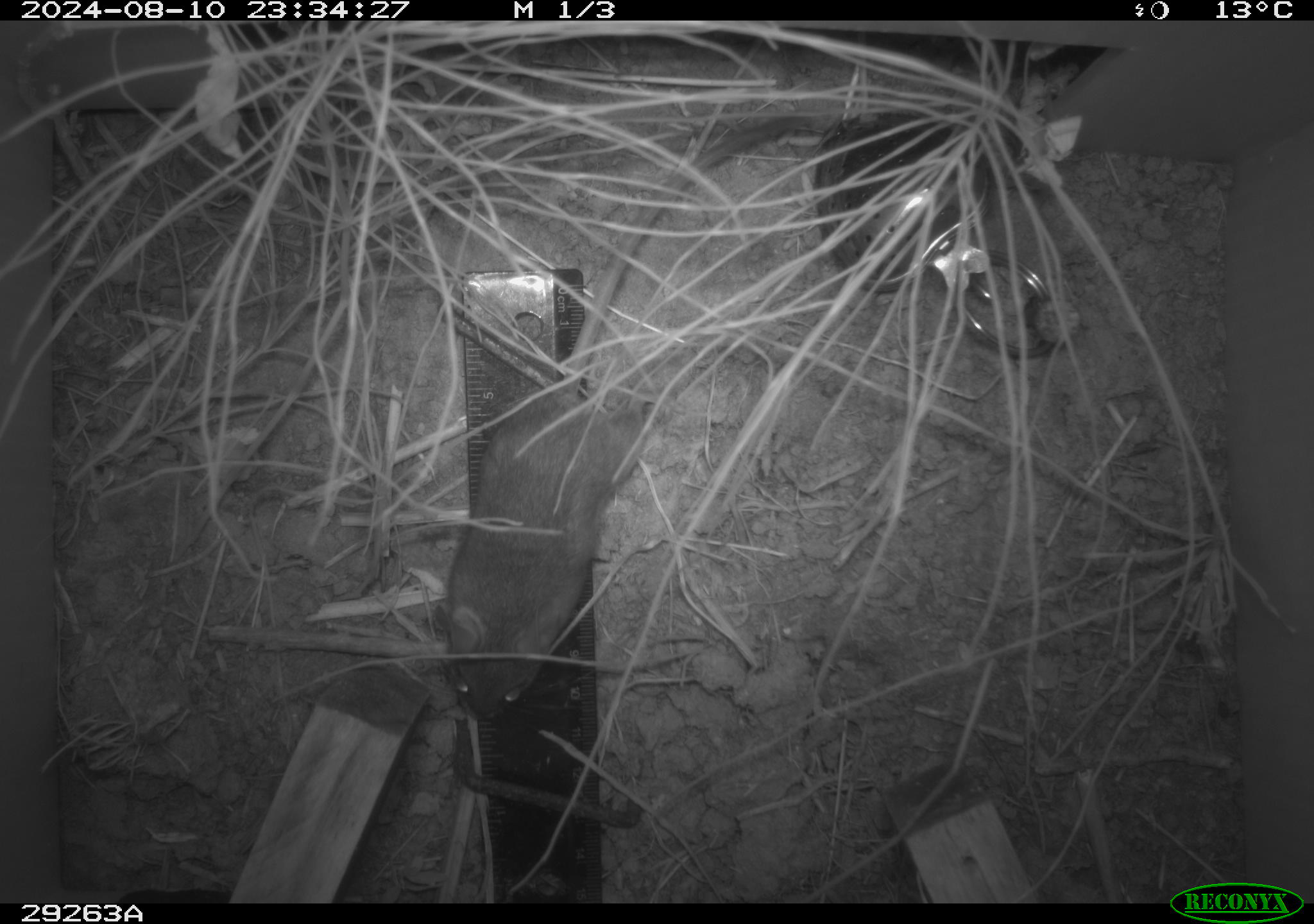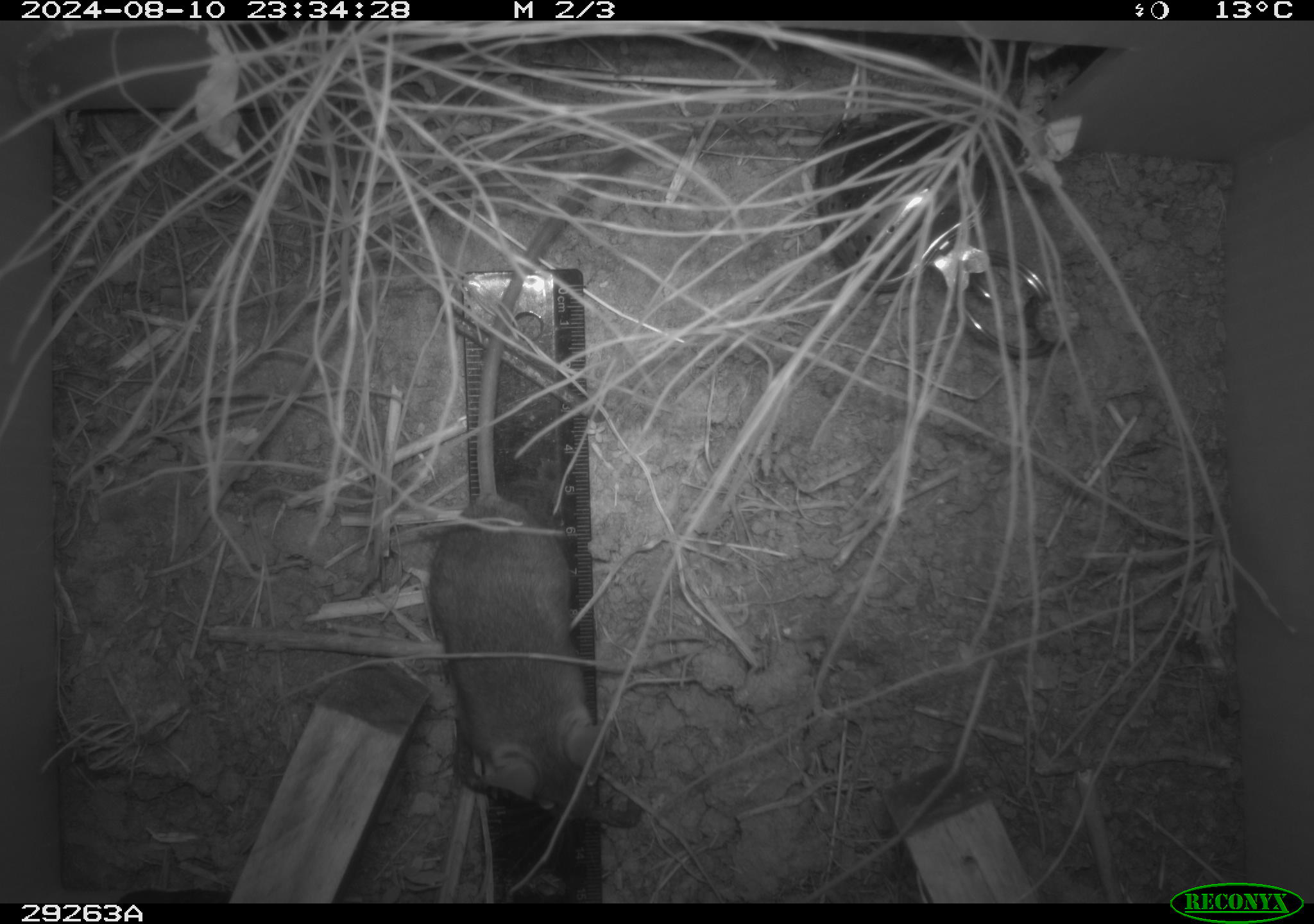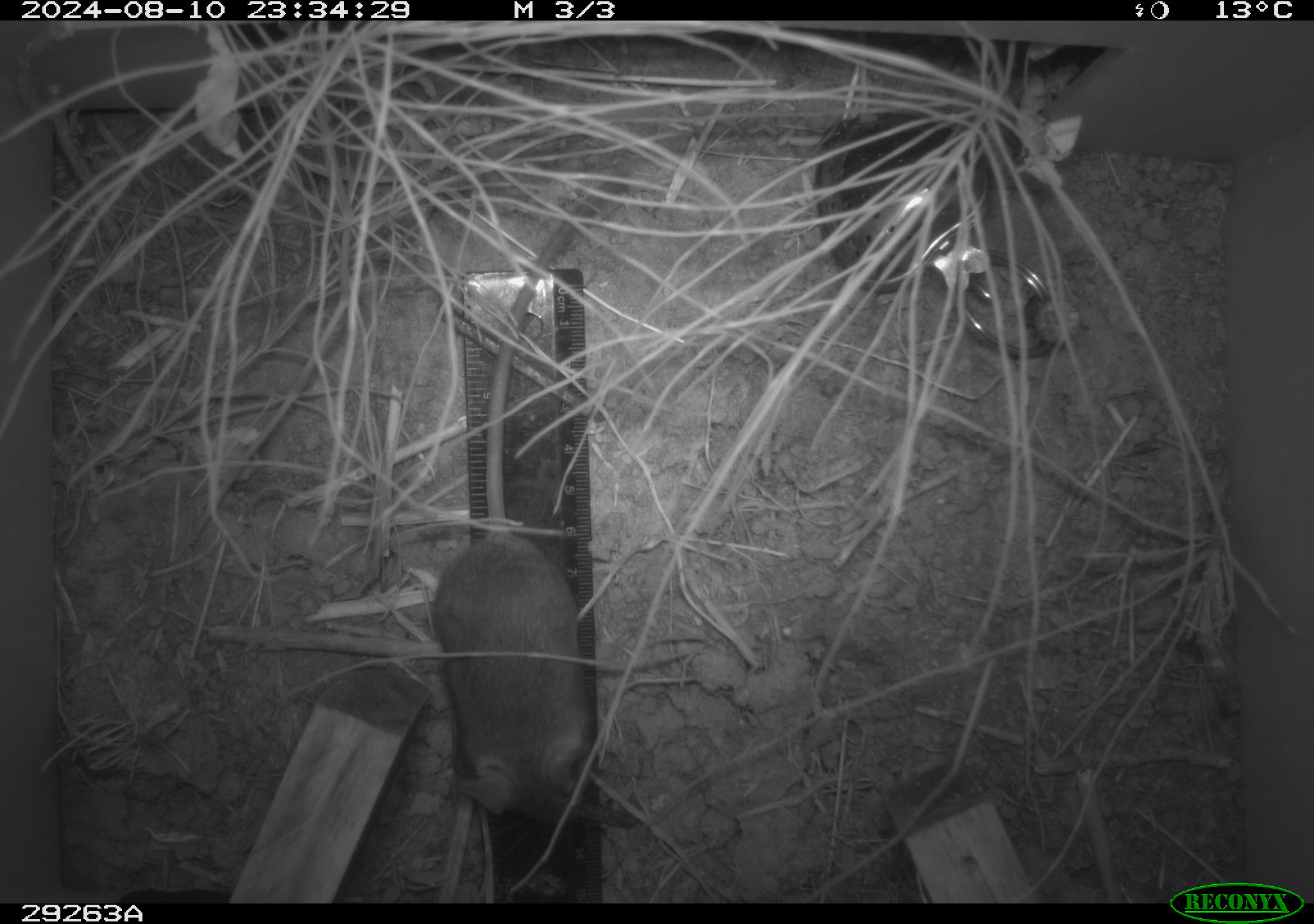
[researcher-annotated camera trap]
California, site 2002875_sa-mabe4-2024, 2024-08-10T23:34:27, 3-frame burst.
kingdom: Animalia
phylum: Chordata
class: Mammalia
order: Rodentia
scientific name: Rodentia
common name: rodent